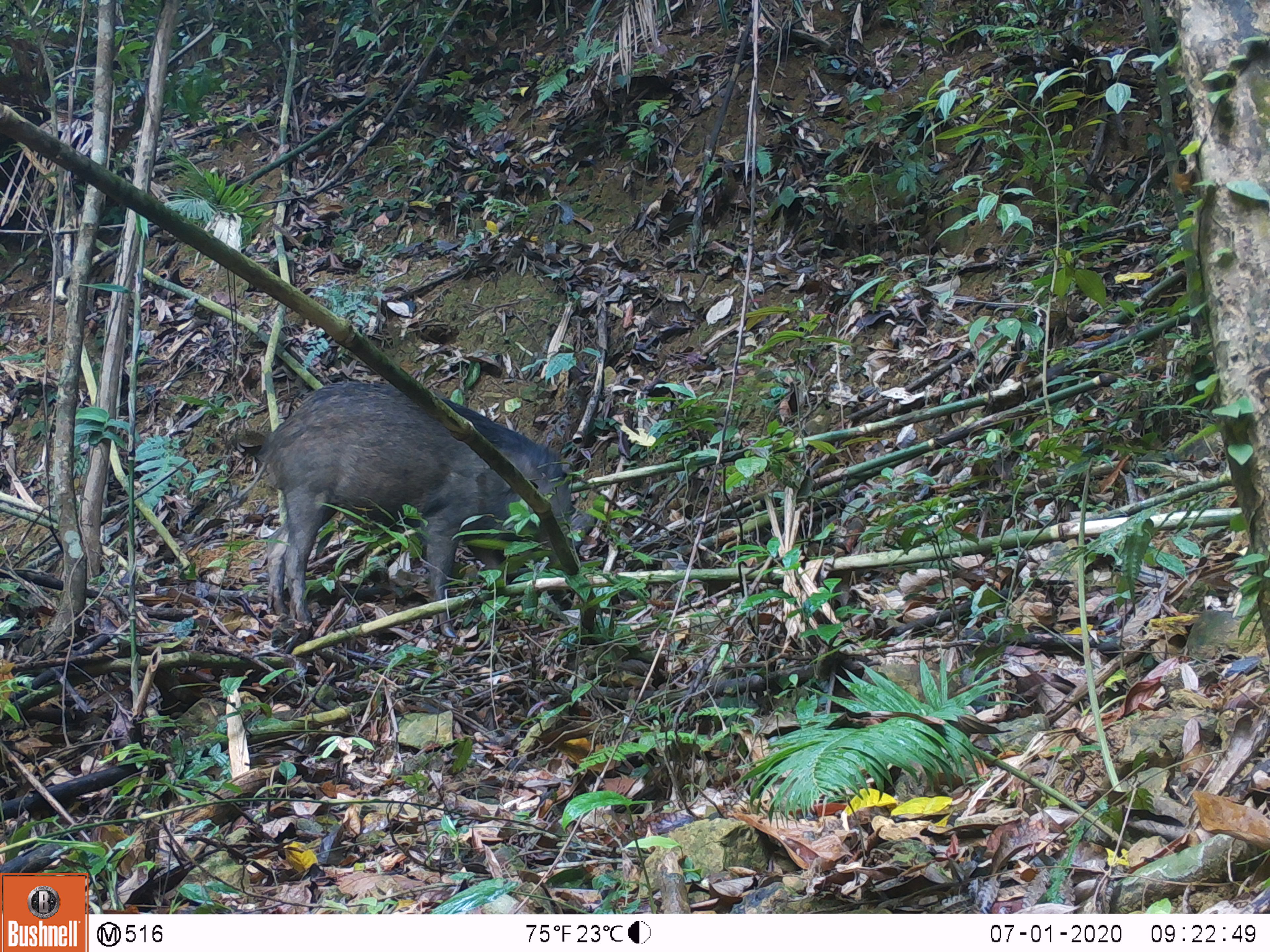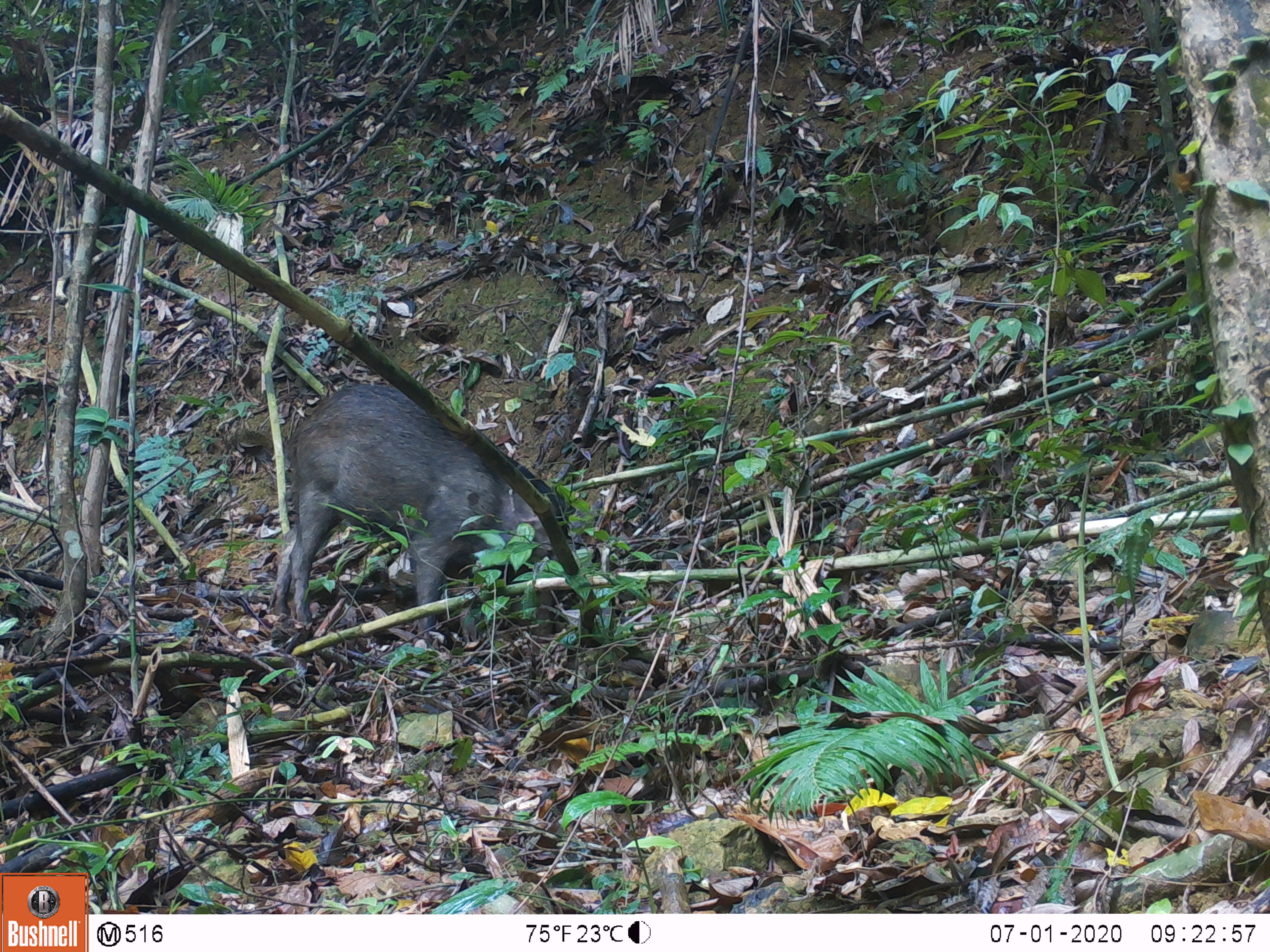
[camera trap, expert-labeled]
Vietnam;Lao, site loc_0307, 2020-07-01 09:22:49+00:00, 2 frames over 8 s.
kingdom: Animalia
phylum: Chordata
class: Mammalia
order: Artiodactyla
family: Suidae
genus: Sus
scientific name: Sus scrofa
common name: eurasian wild pig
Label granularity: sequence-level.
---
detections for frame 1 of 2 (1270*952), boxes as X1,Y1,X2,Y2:
eurasian wild pig: 260,381,595,642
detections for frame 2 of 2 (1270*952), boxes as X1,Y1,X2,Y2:
eurasian wild pig: 273,383,567,648